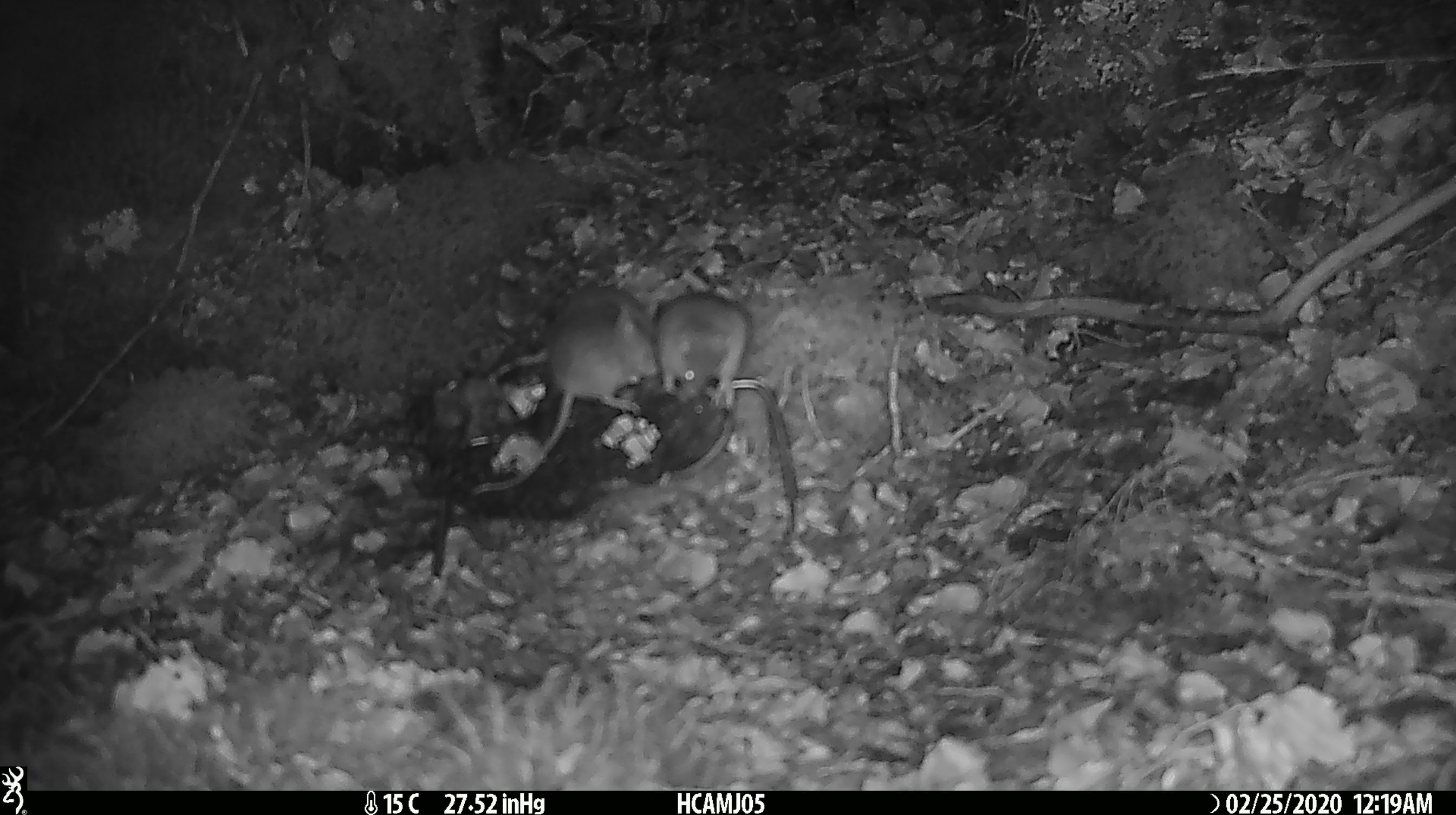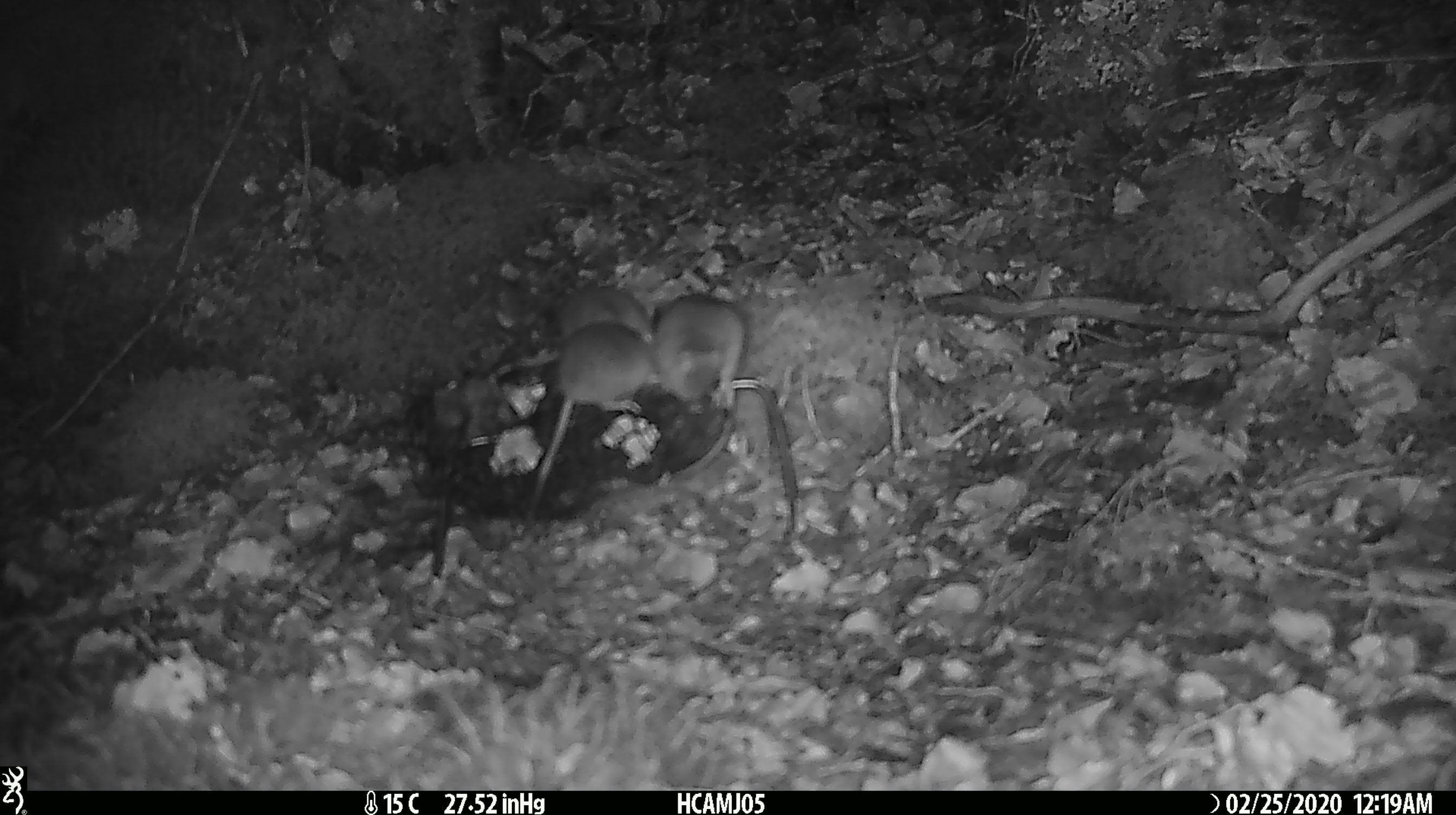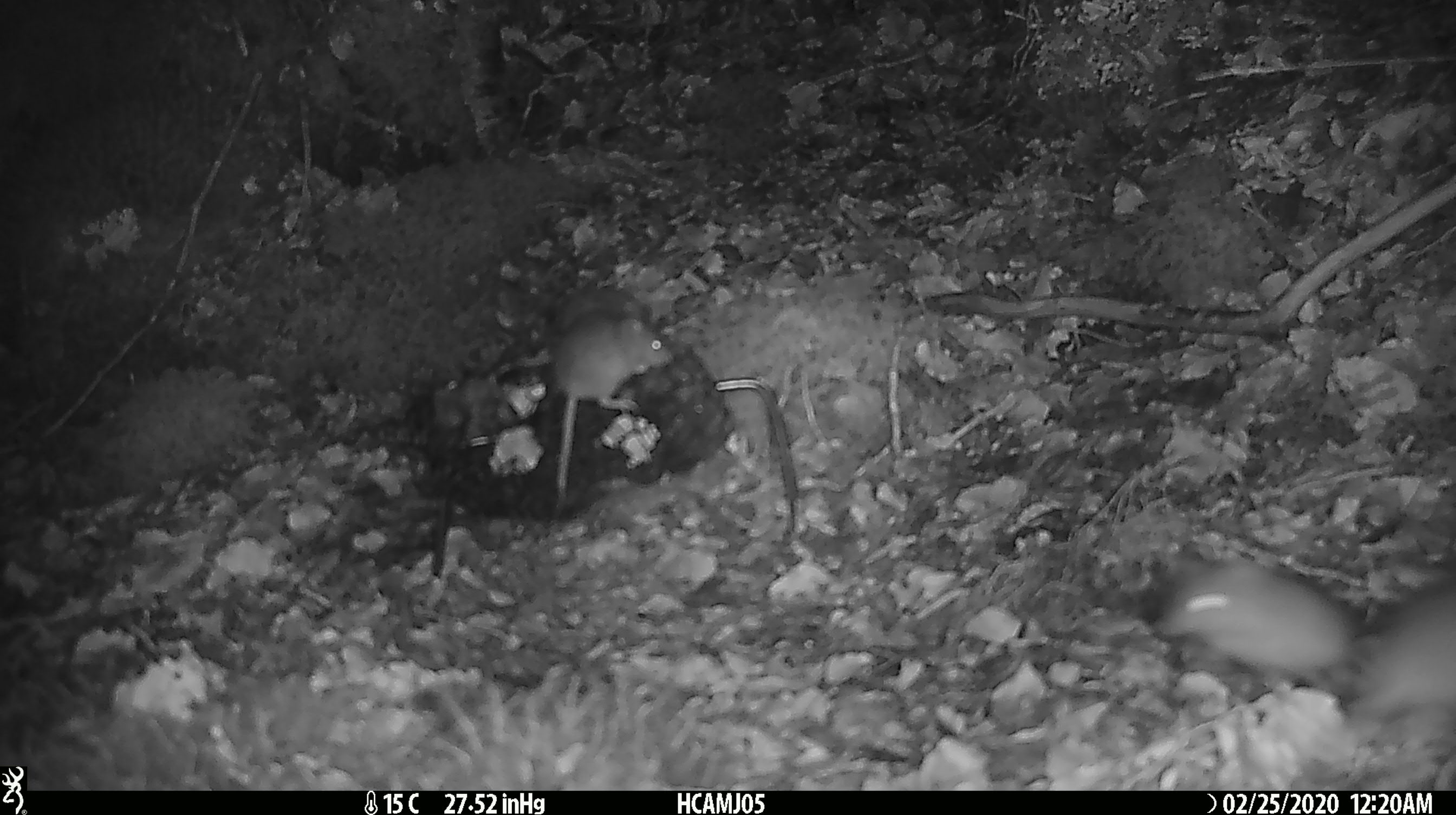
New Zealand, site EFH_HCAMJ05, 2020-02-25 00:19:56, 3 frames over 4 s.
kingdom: Animalia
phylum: Chordata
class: Mammalia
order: Rodentia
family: Muridae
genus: Mus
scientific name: Mus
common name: mouse